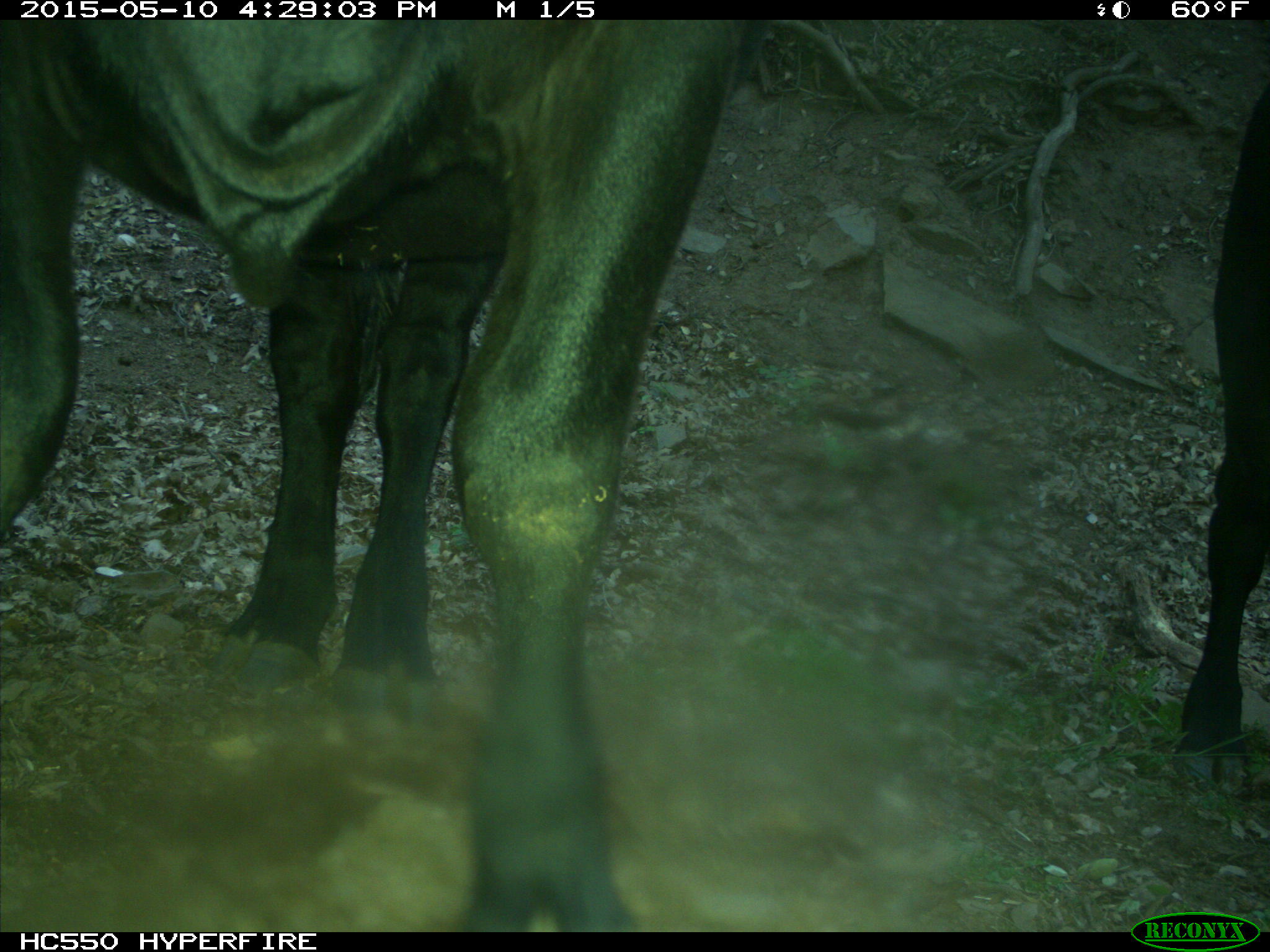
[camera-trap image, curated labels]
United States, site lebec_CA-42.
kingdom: Animalia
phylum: Chordata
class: Mammalia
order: Artiodactyla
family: Bovidae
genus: Bos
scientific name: Bos taurus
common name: domestic cow